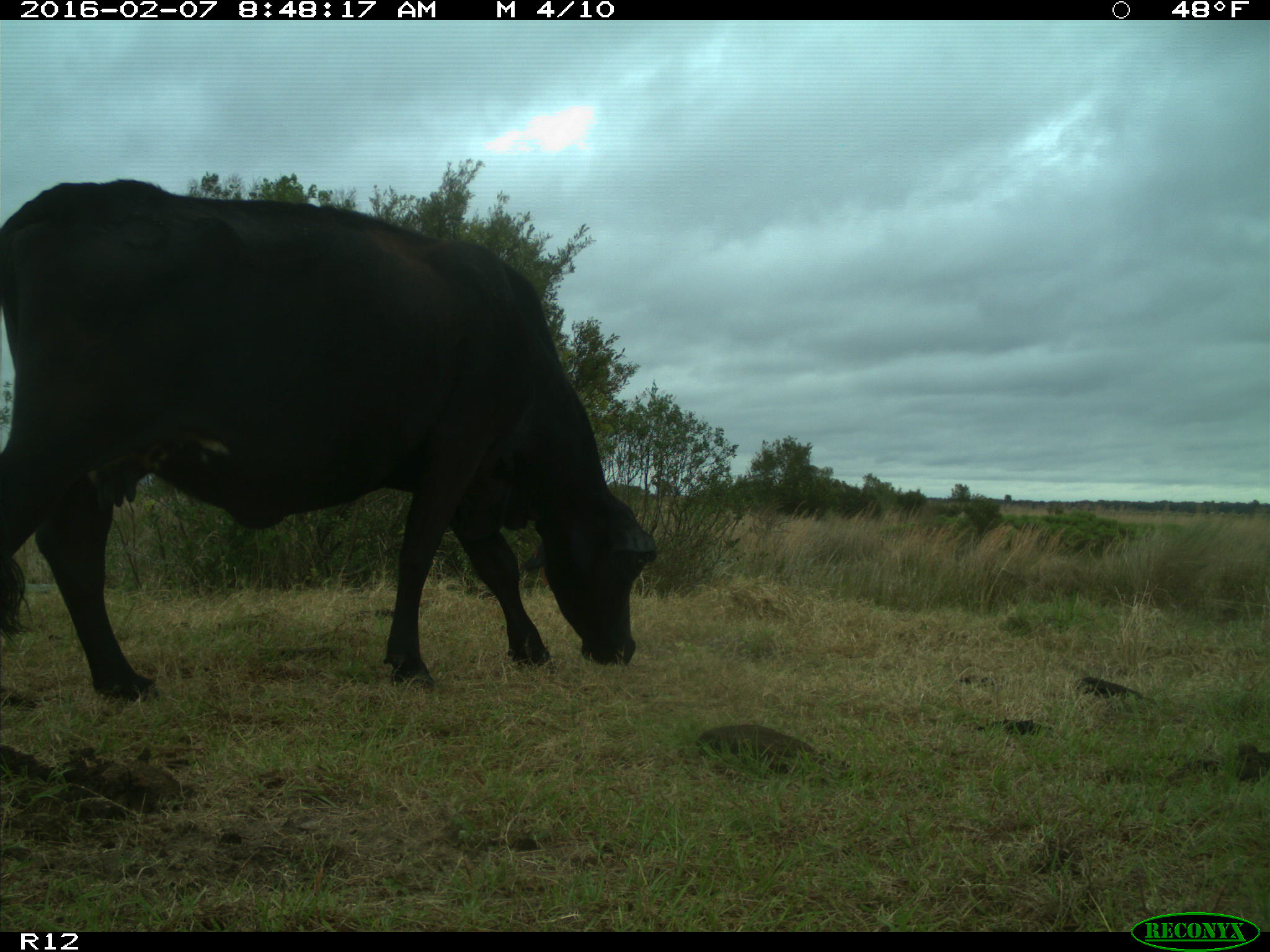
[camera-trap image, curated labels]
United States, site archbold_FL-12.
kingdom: Animalia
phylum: Chordata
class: Mammalia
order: Artiodactyla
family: Bovidae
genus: Bos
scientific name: Bos taurus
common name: domestic cow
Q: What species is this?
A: Bos taurus (domestic cow).